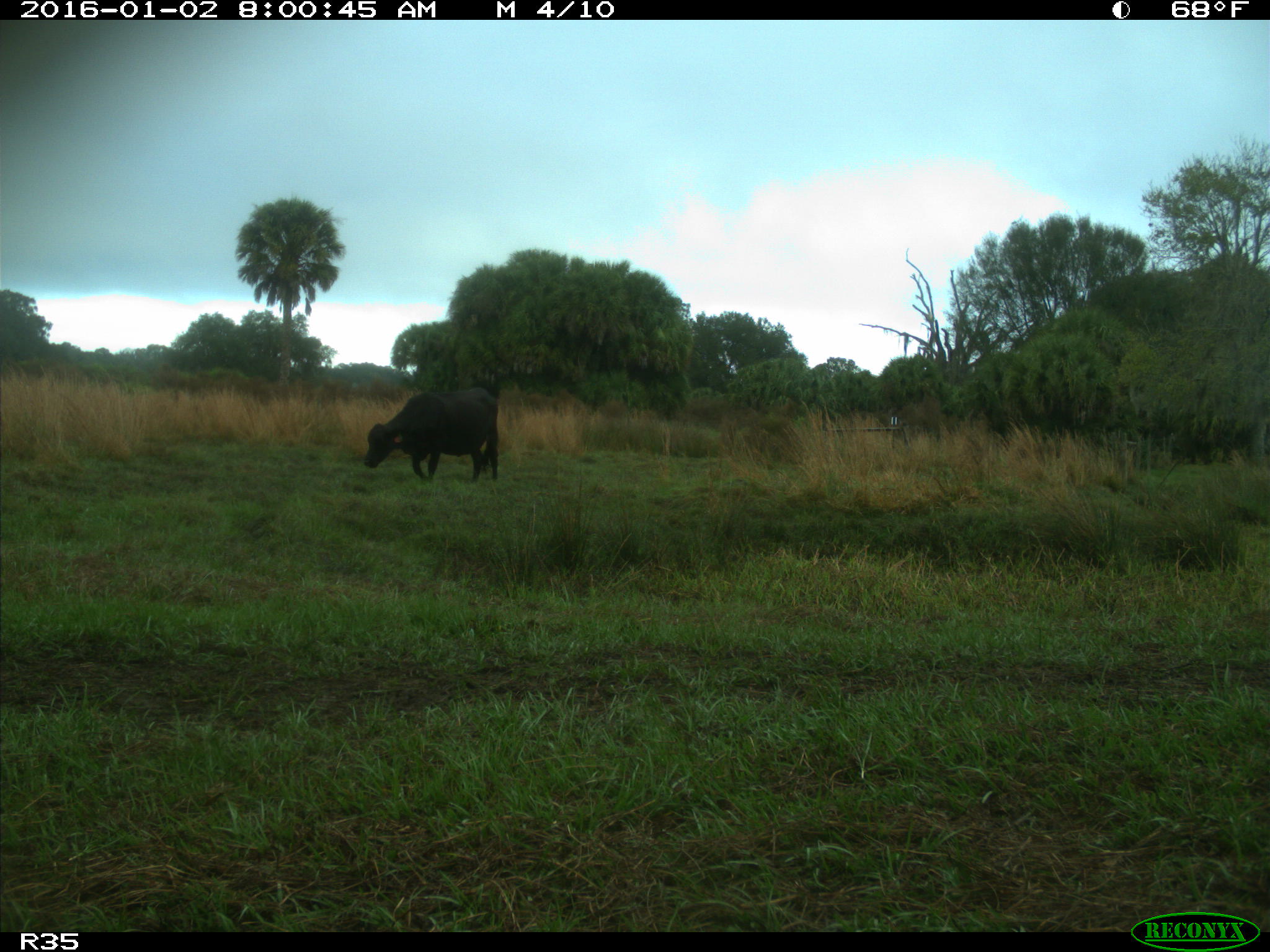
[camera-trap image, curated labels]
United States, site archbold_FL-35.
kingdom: Animalia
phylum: Chordata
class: Mammalia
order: Artiodactyla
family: Bovidae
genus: Bos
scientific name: Bos taurus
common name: domestic cow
Bos taurus (domestic cow).